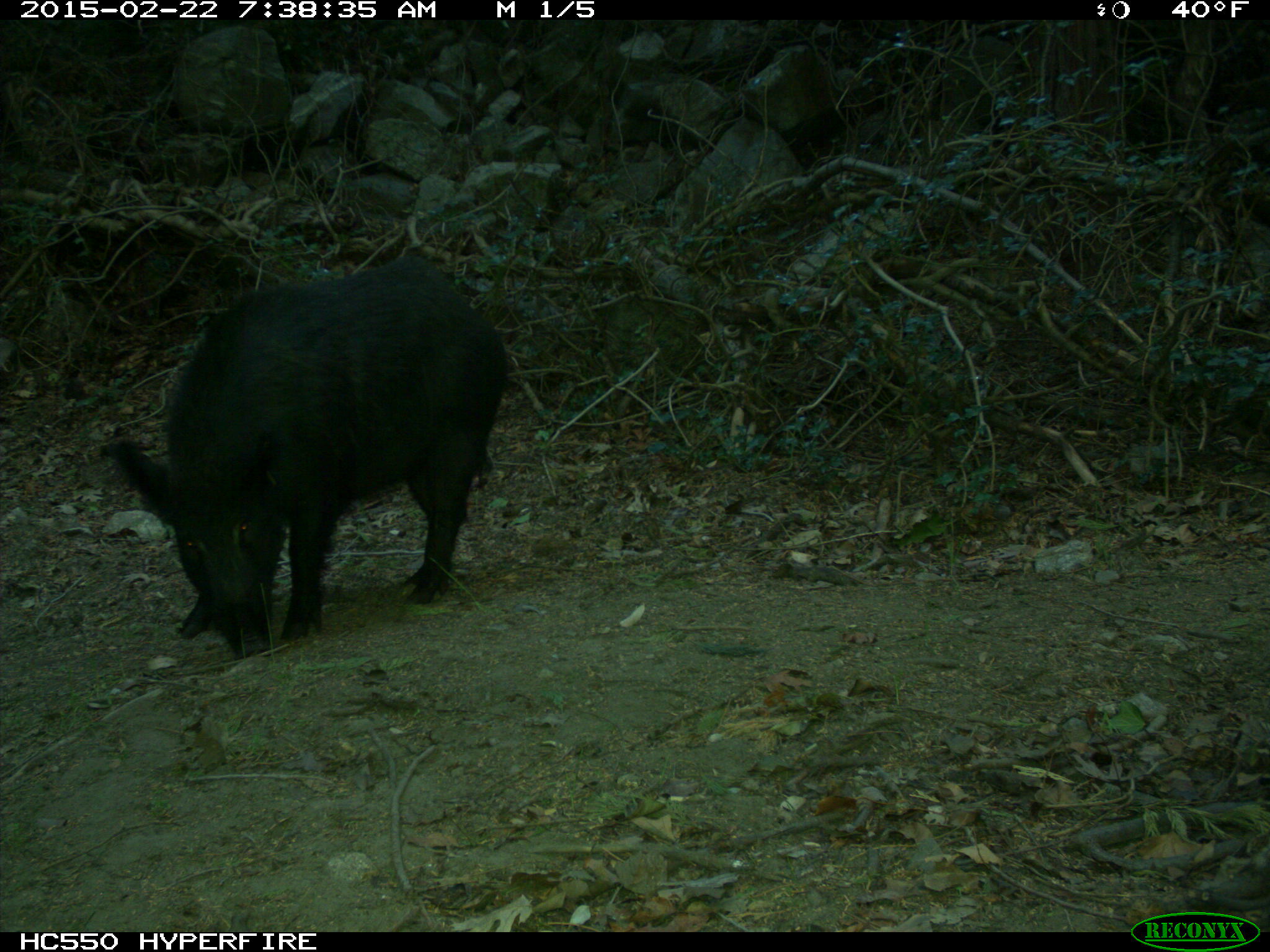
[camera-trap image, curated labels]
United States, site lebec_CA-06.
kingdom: Animalia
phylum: Chordata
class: Mammalia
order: Artiodactyla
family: Suidae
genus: Sus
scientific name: Sus scrofa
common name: wild boar